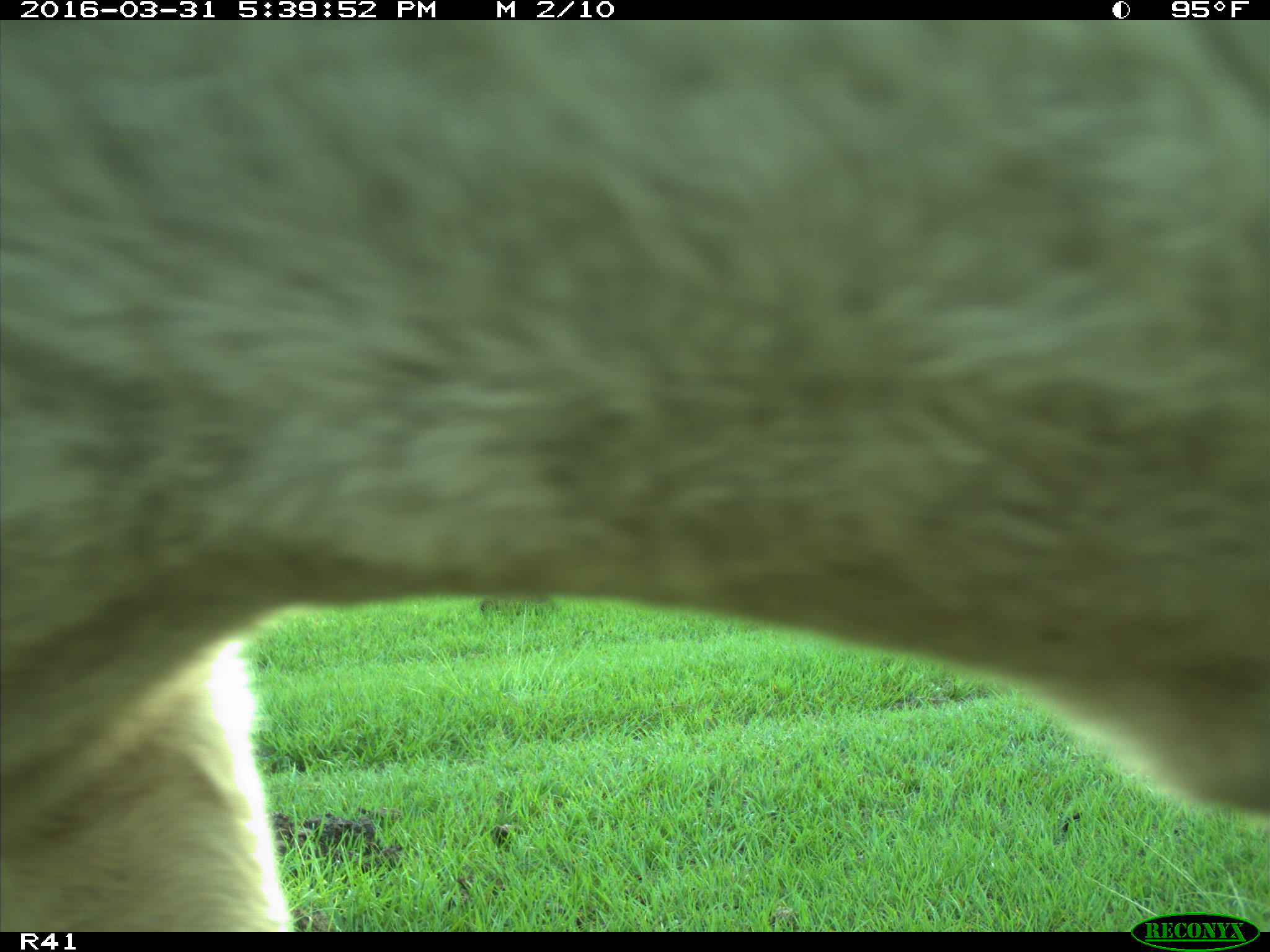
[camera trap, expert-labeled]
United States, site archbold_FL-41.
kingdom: Animalia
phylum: Chordata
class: Mammalia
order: Artiodactyla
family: Bovidae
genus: Bos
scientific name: Bos taurus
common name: domestic cow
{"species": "Bos taurus (domestic cow)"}